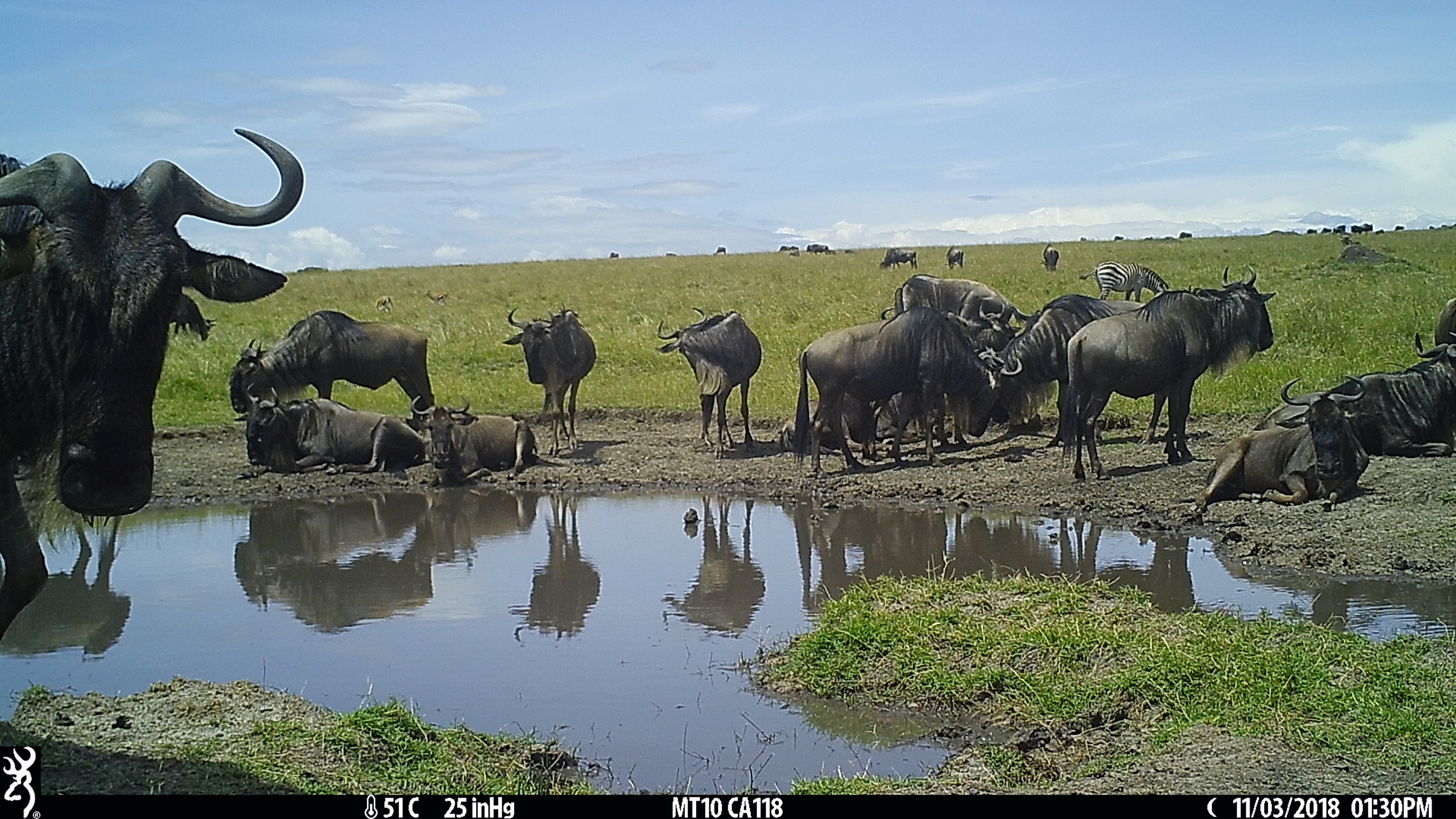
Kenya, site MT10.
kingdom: Animalia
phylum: Chordata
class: Mammalia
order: Artiodactyla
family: Bovidae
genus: Connochaetes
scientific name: Connochaetes taurinus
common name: blue wildebeest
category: wildebeest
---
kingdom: Animalia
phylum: Chordata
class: Mammalia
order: Perissodactyla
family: Equidae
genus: Equus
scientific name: Equus quagga burchellii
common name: burchell's zebra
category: zebra